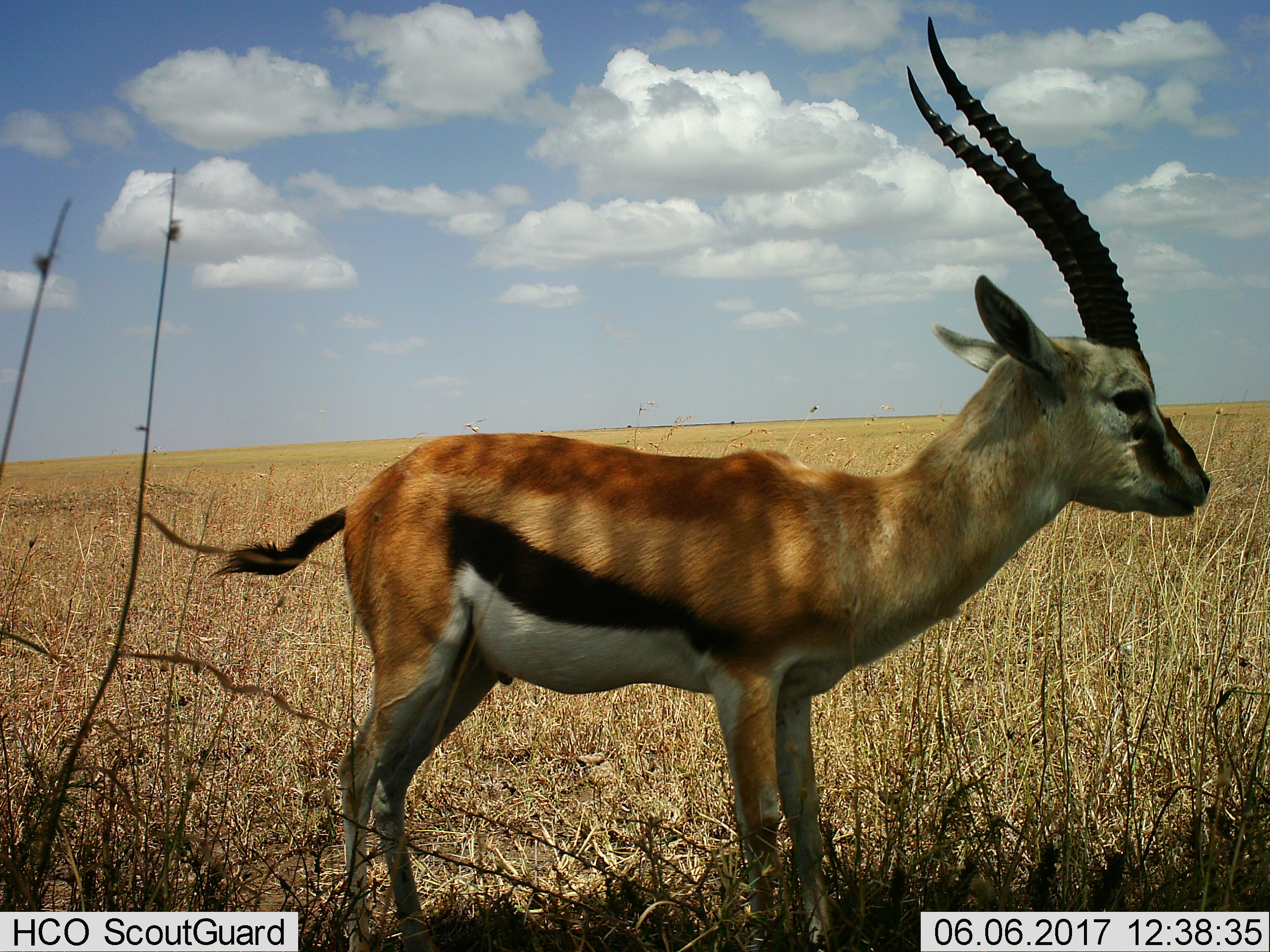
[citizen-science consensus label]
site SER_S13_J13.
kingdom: Animalia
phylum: Chordata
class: Mammalia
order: Artiodactyla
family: Bovidae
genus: Eudorcas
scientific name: Eudorcas thomsonii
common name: thomson's gazelle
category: gazellethomsons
Gazellethomsons (thomson's gazelle) (Eudorcas thomsonii), count 1. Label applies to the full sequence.